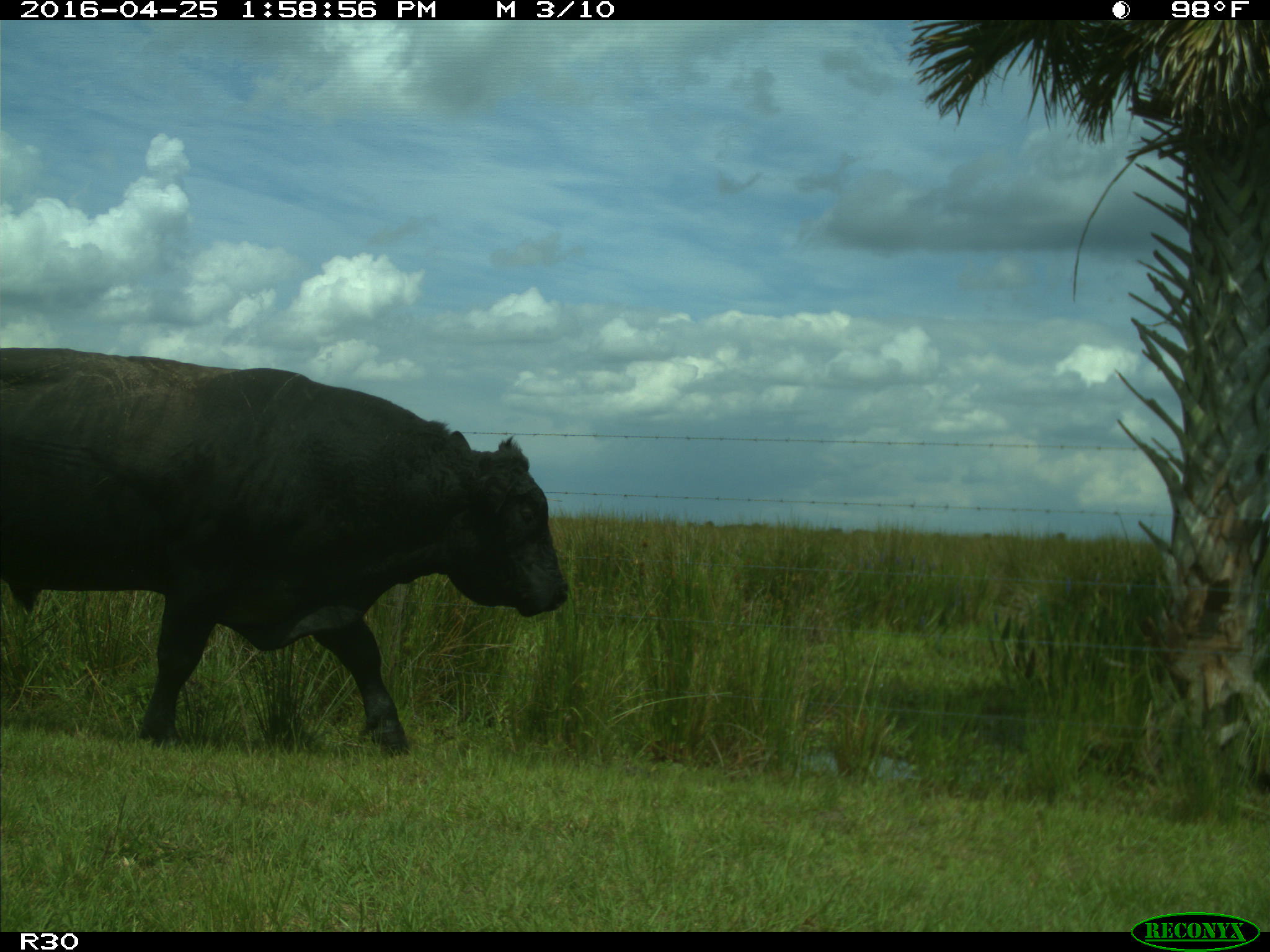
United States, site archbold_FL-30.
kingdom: Animalia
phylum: Chordata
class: Mammalia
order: Artiodactyla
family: Bovidae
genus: Bos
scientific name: Bos taurus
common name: domestic cow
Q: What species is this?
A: Bos taurus (domestic cow).